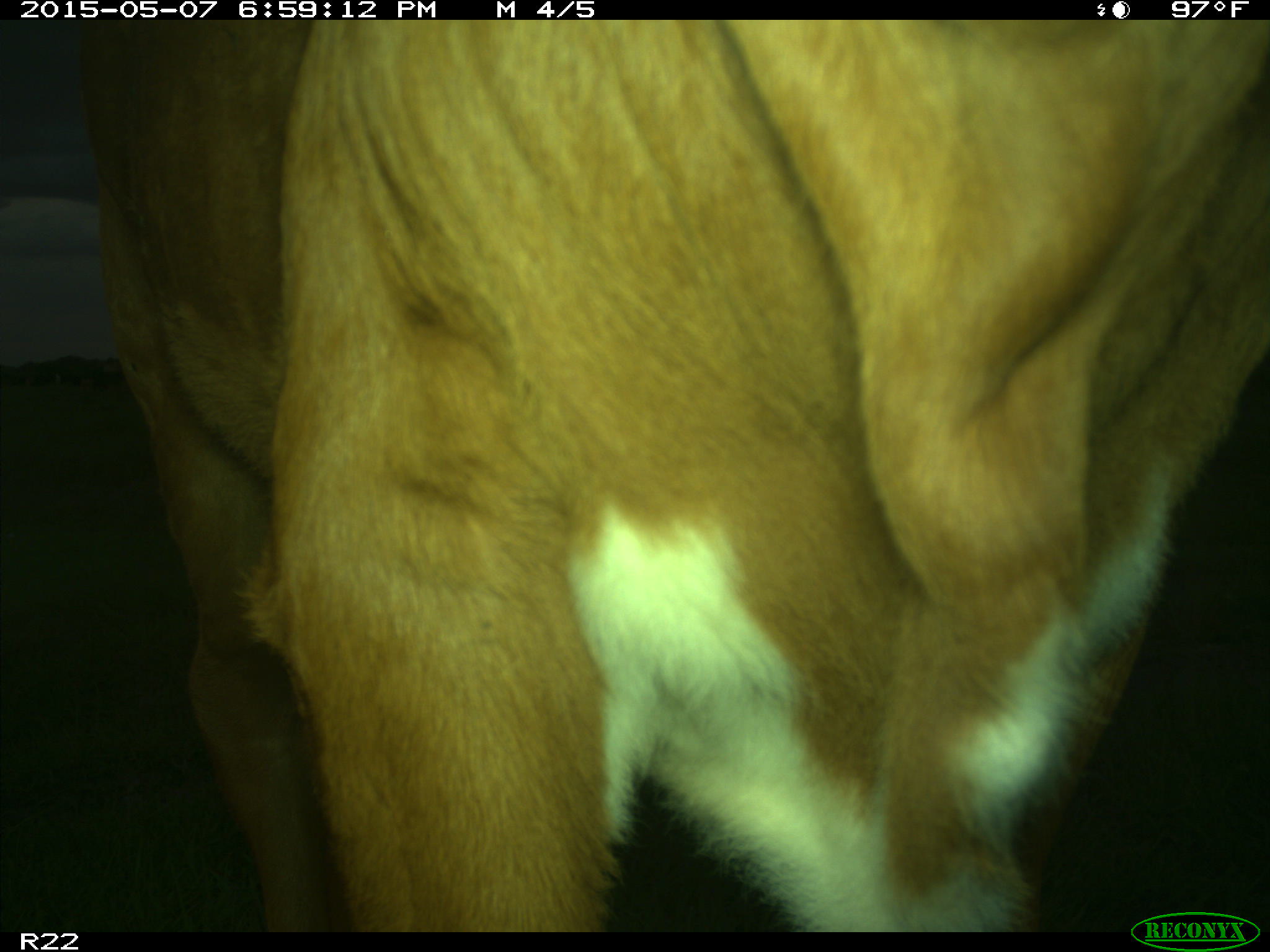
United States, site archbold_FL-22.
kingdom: Animalia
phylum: Chordata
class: Mammalia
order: Artiodactyla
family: Bovidae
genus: Bos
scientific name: Bos taurus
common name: domestic cow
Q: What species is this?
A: Bos taurus (domestic cow).